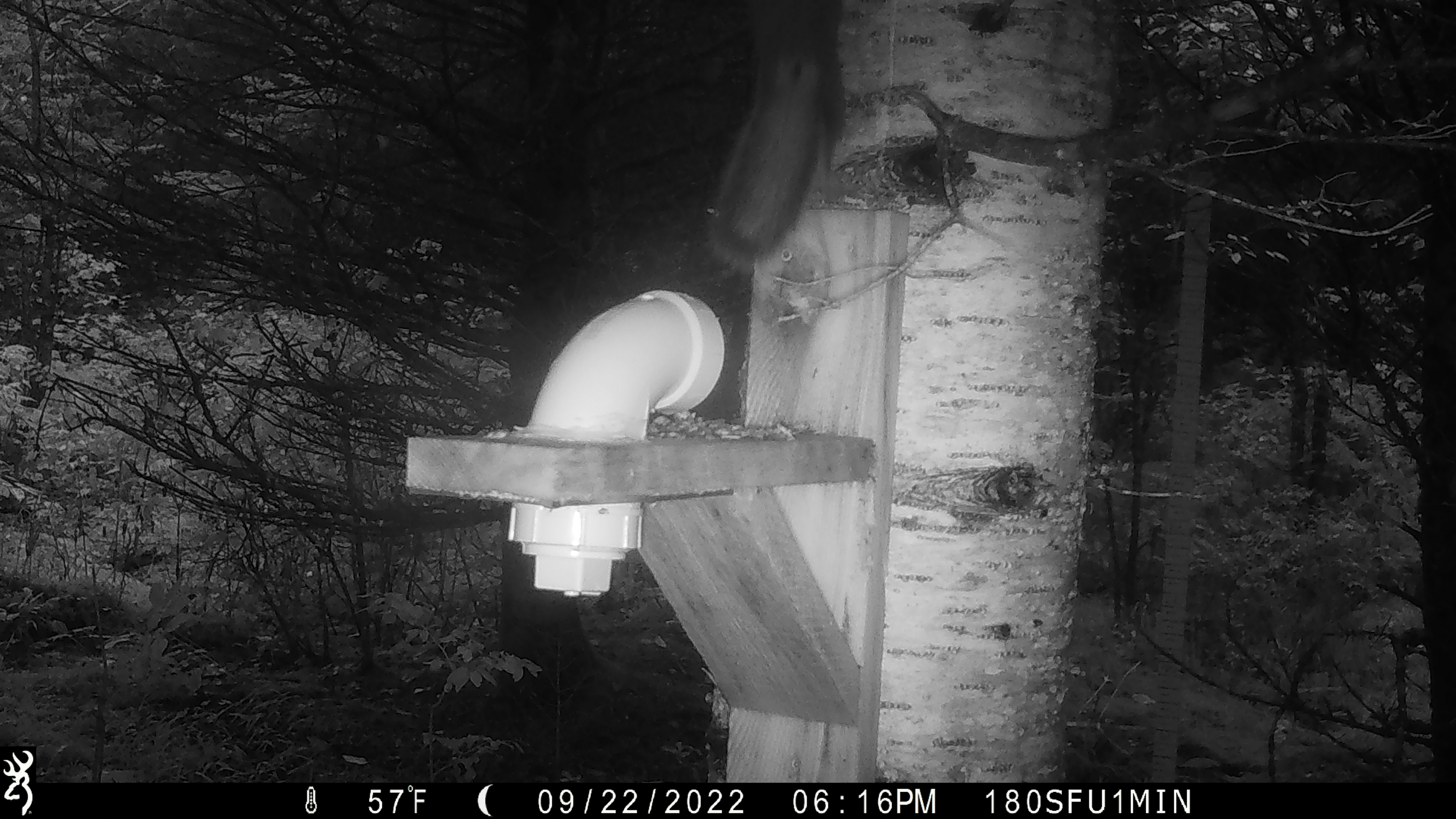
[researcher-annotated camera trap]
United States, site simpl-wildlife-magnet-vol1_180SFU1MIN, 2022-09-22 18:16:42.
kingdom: Animalia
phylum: Chordata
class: Mammalia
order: Rodentia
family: Sciuridae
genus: Tamiasciurus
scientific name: Tamiasciurus hudsonicus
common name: red squirrel